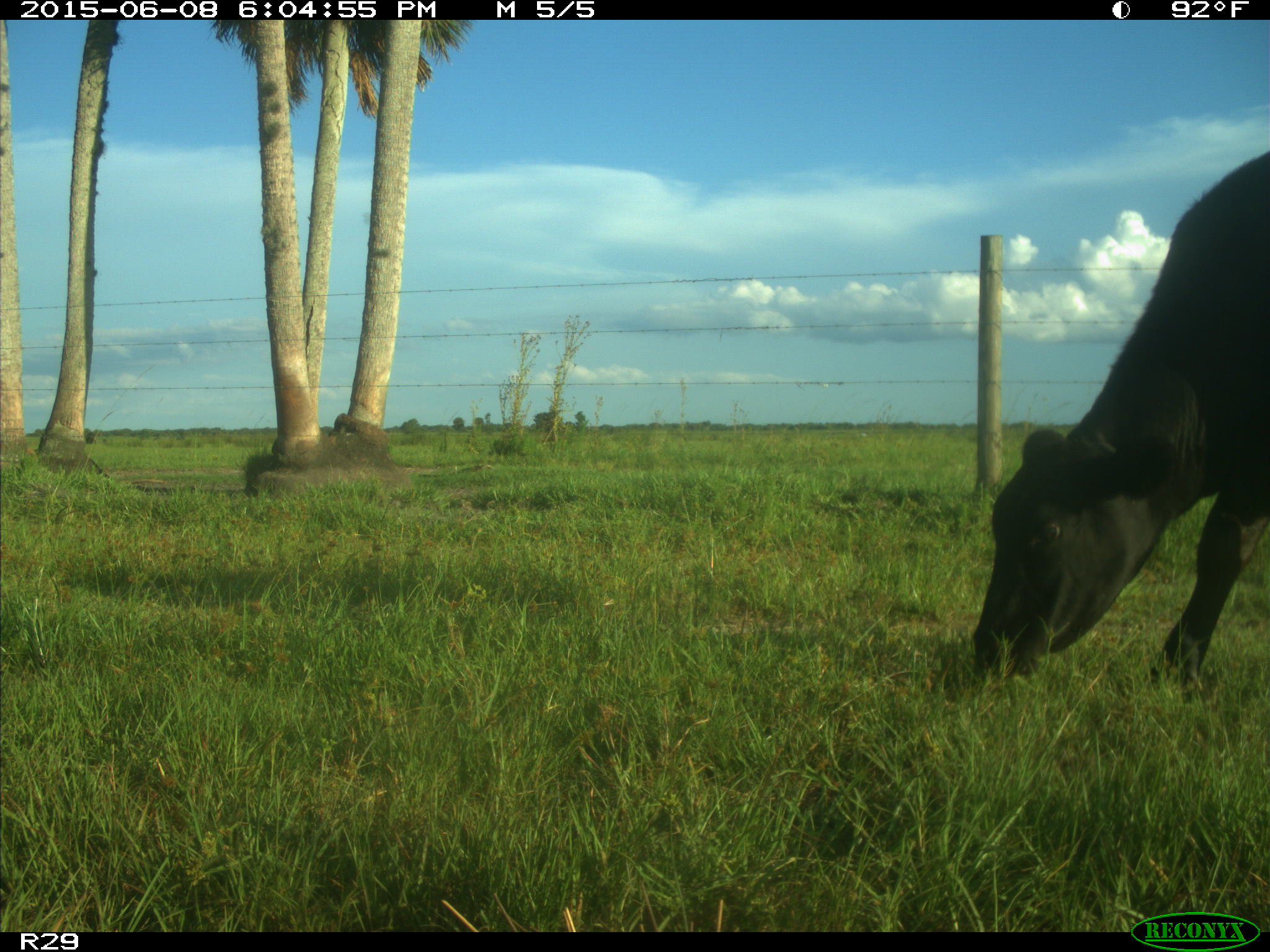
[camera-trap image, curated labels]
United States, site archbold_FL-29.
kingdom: Animalia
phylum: Chordata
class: Mammalia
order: Artiodactyla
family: Bovidae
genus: Bos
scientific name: Bos taurus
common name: domestic cow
Bos taurus (domestic cow).